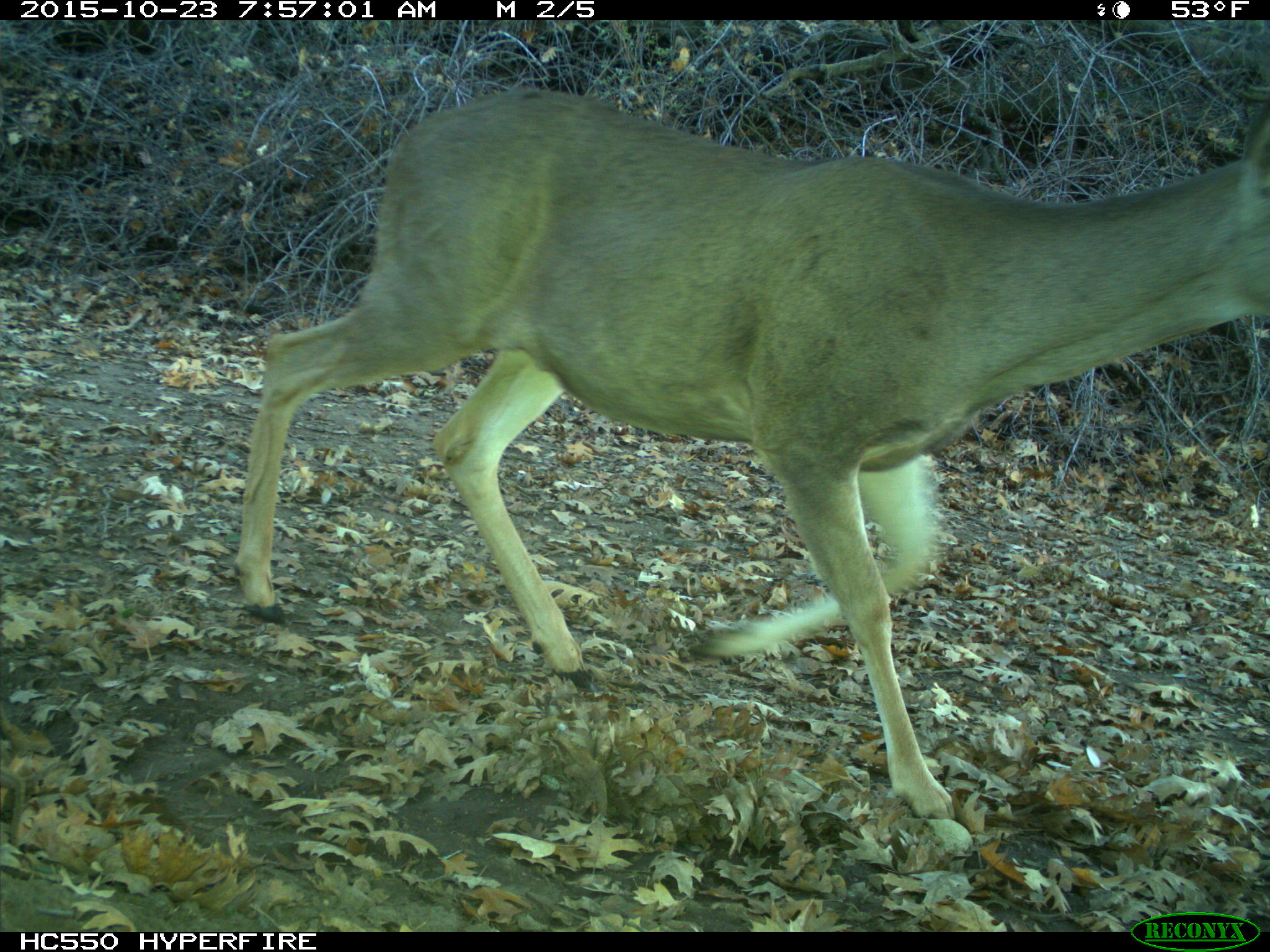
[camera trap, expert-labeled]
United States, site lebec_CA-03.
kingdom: Animalia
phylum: Chordata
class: Mammalia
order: Artiodactyla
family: Cervidae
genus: Odocoileus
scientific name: Odocoileus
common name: deer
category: unidentified deer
Unidentified deer (deer) (Odocoileus).